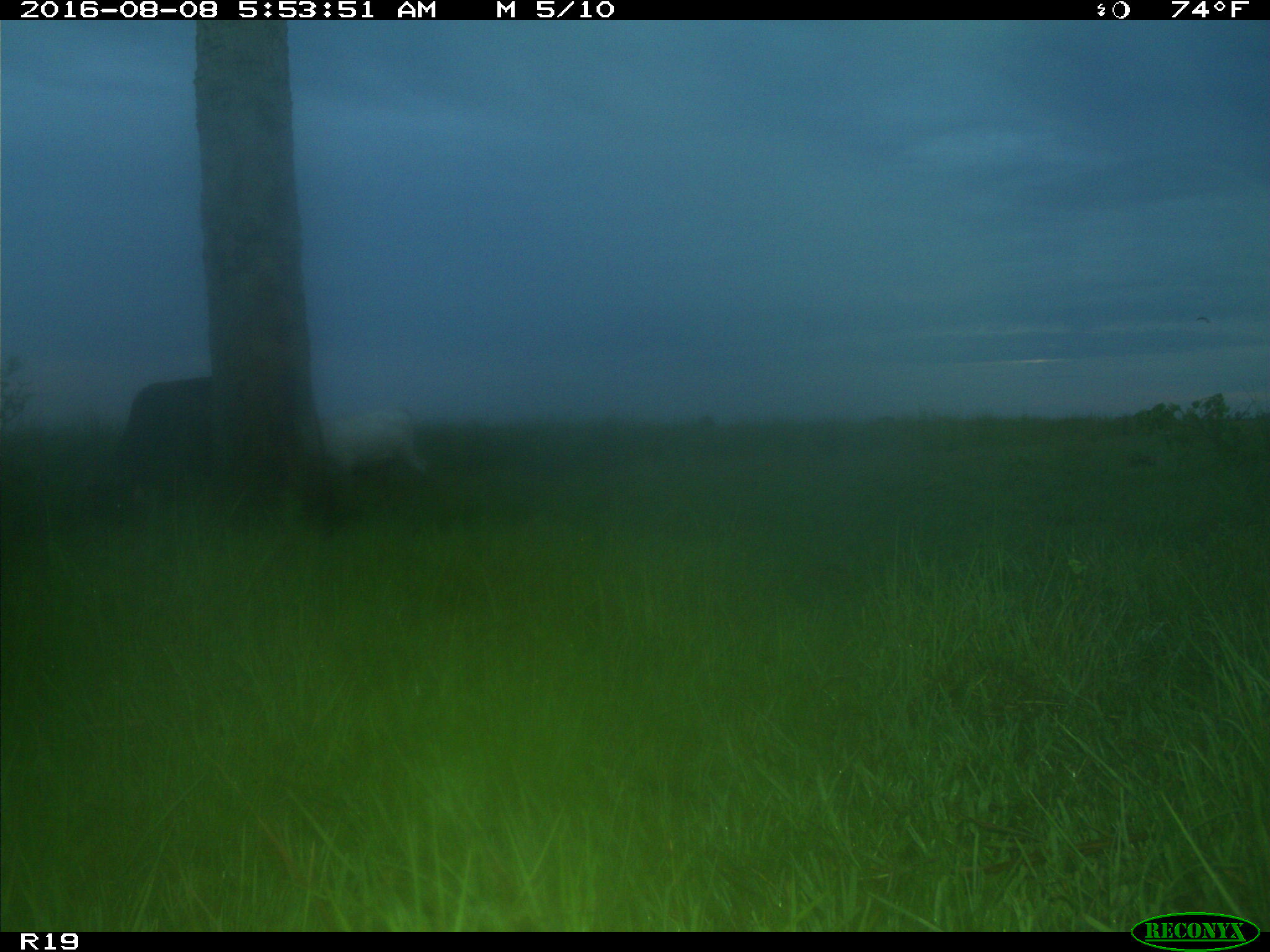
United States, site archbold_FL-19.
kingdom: Animalia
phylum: Chordata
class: Mammalia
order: Artiodactyla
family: Bovidae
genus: Bos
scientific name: Bos taurus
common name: domestic cow